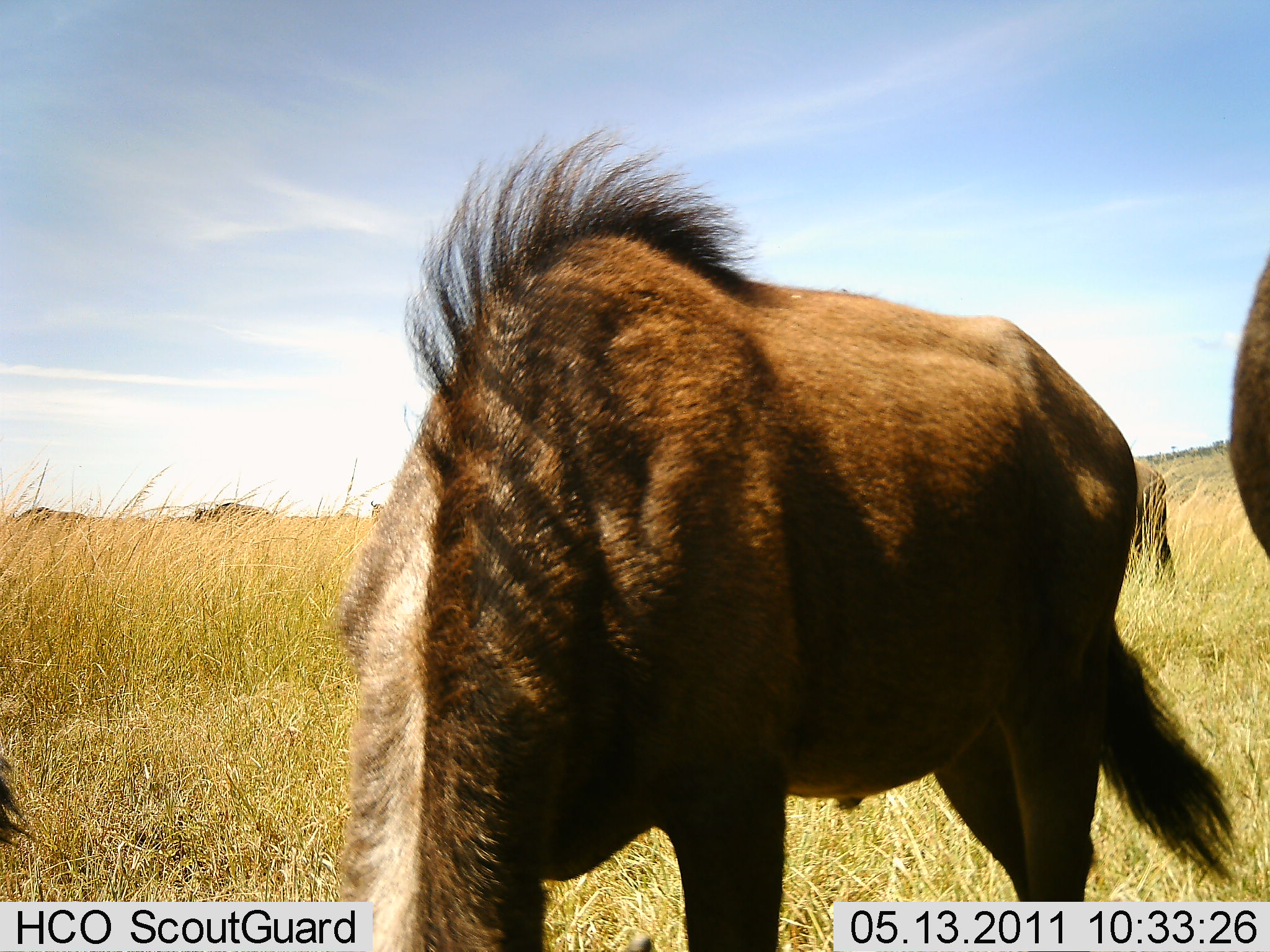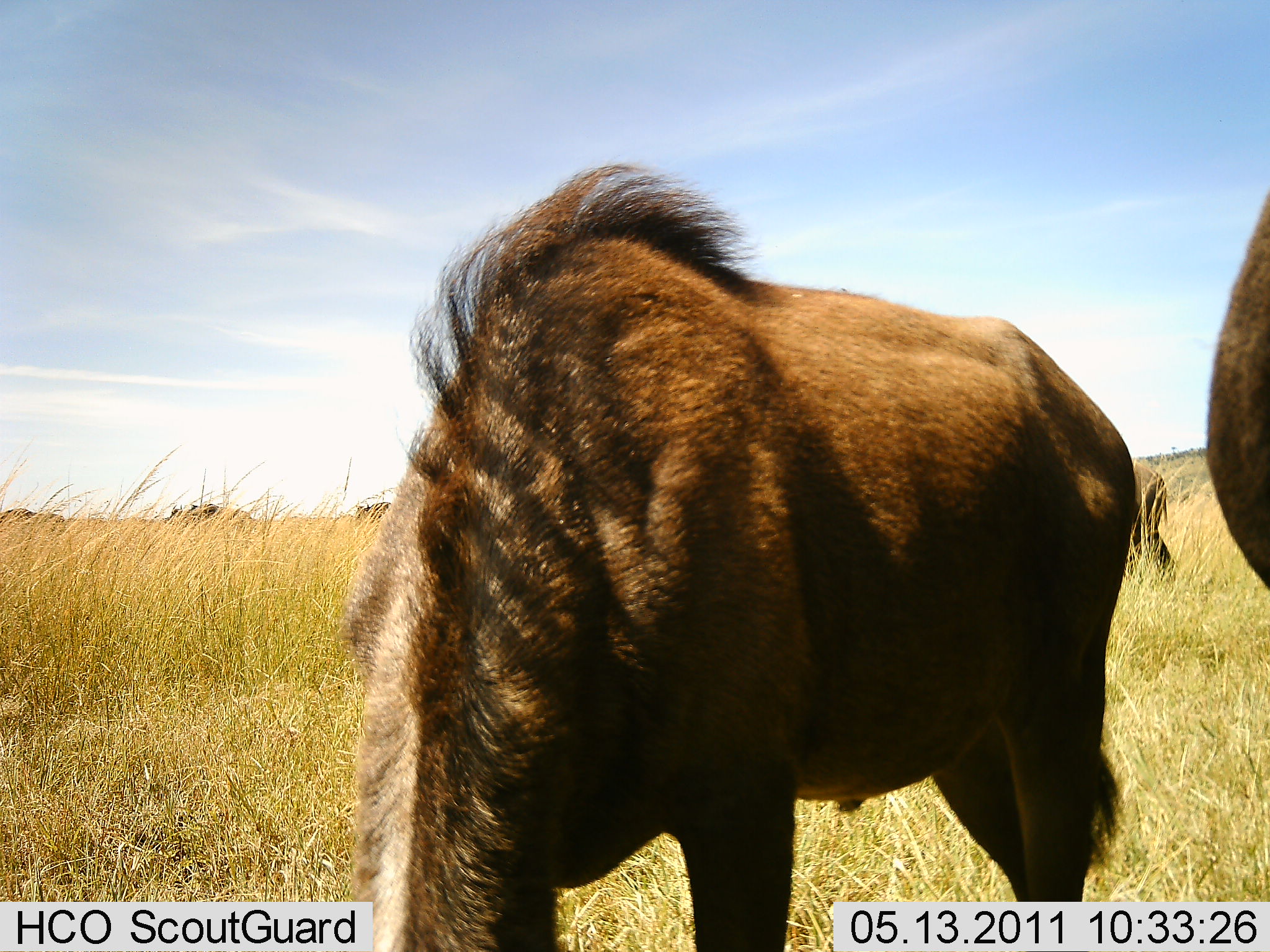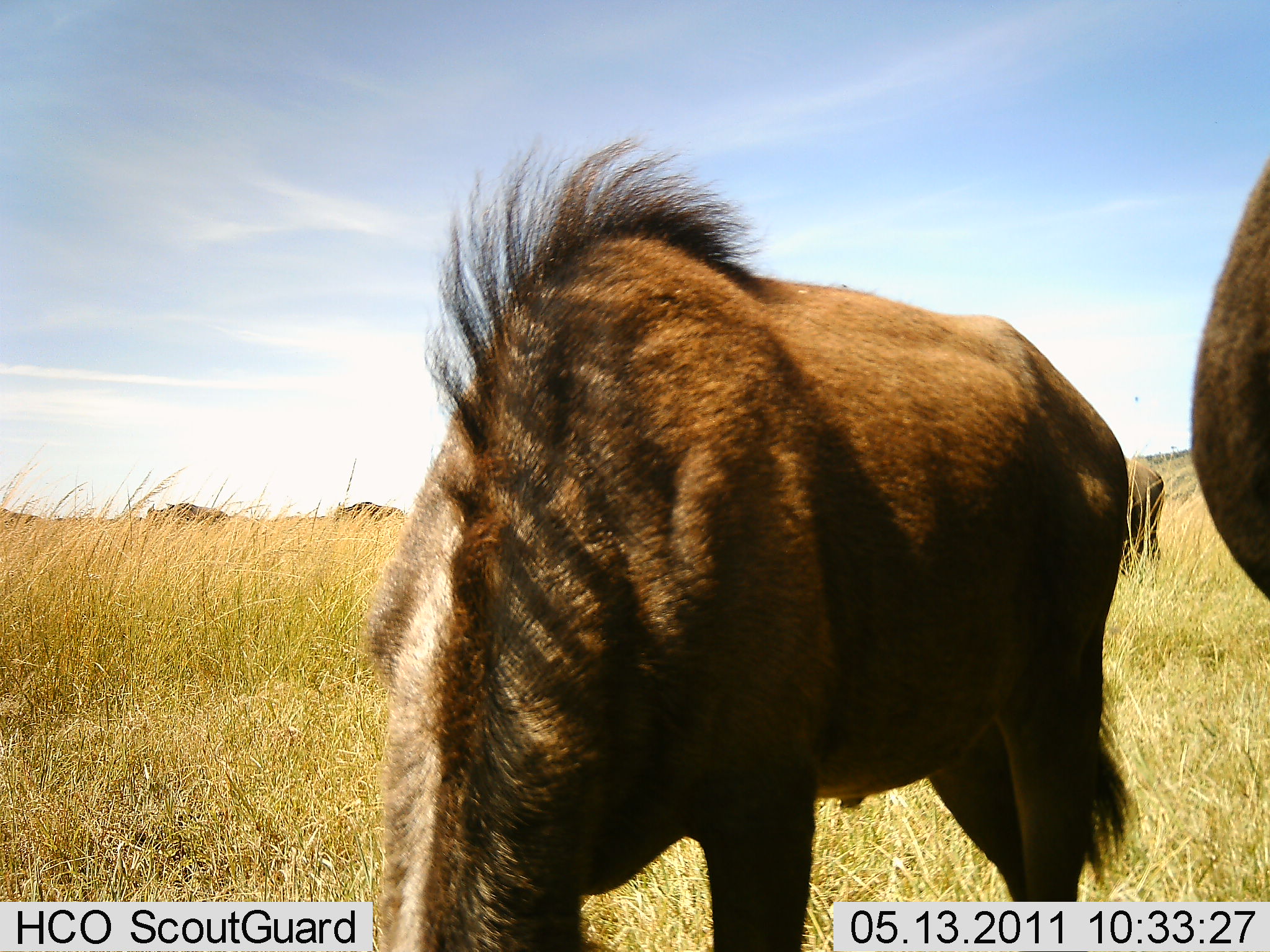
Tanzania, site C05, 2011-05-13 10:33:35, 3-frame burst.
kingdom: Animalia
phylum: Chordata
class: Mammalia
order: Artiodactyla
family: Bovidae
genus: Connochaetes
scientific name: Connochaetes taurinus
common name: blue wildebeest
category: wildebeest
Wildebeest (blue wildebeest) (Connochaetes taurinus), count 4. Behavior (volunteer vote fractions): standing 60%, resting 0%, moving 30%, interacting 0%. Young present (vote fraction): 10%. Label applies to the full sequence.